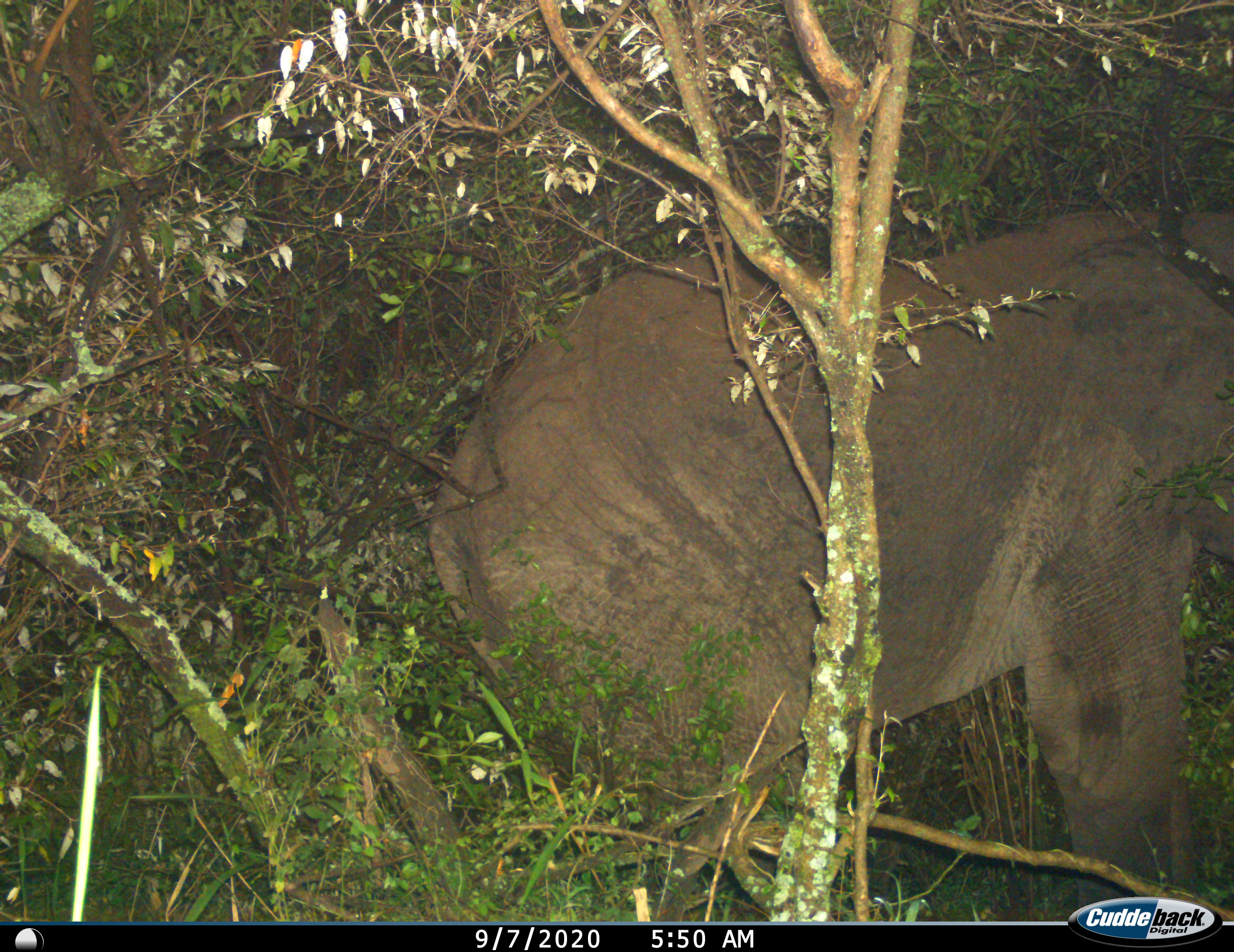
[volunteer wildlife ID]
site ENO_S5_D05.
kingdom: Animalia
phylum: Chordata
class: Mammalia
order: Proboscidea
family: Elephantidae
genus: Loxodonta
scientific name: Loxodonta africana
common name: african bush elephant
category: elephant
Elephant (african bush elephant) (Loxodonta africana), count 1. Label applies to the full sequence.